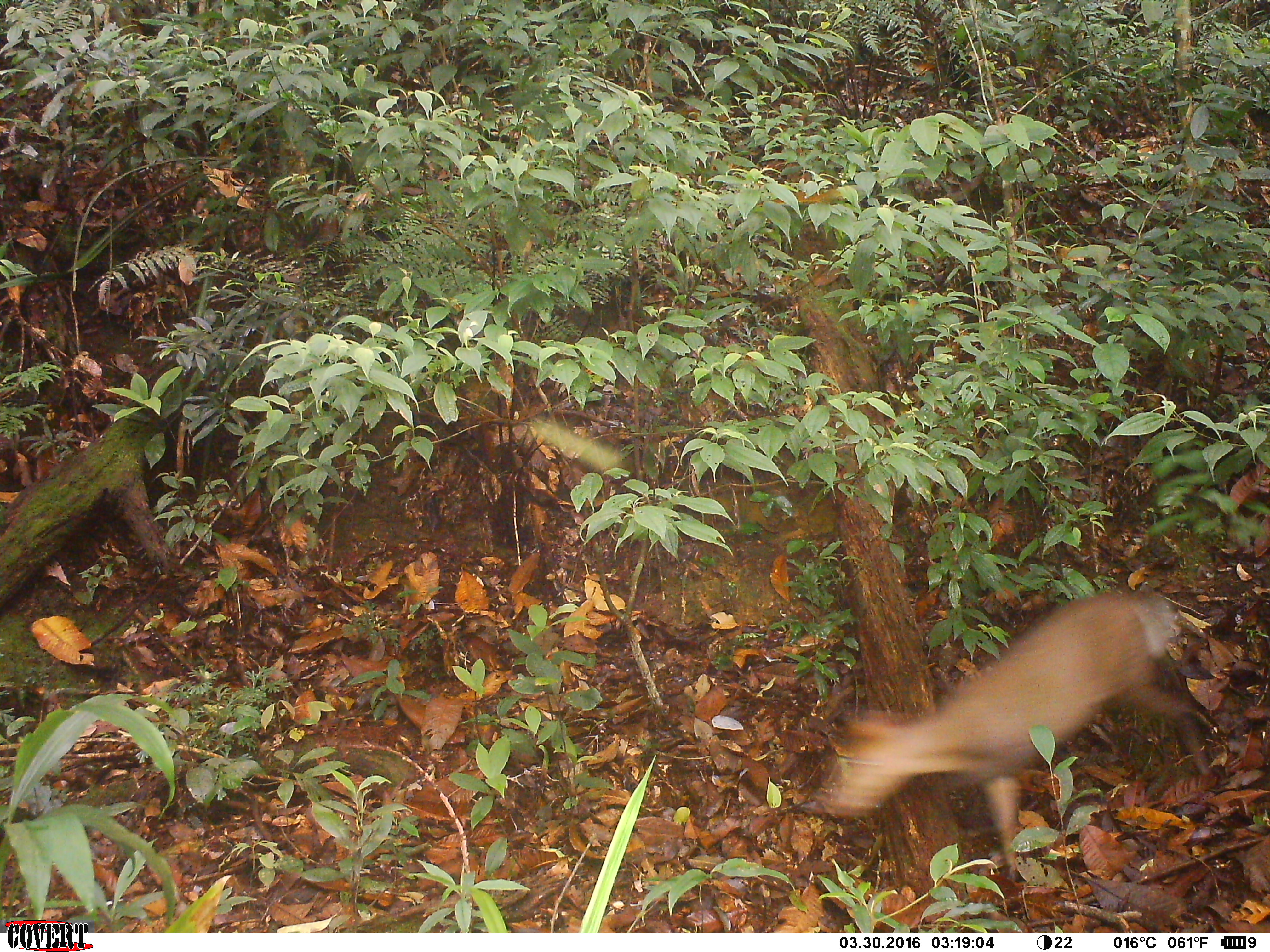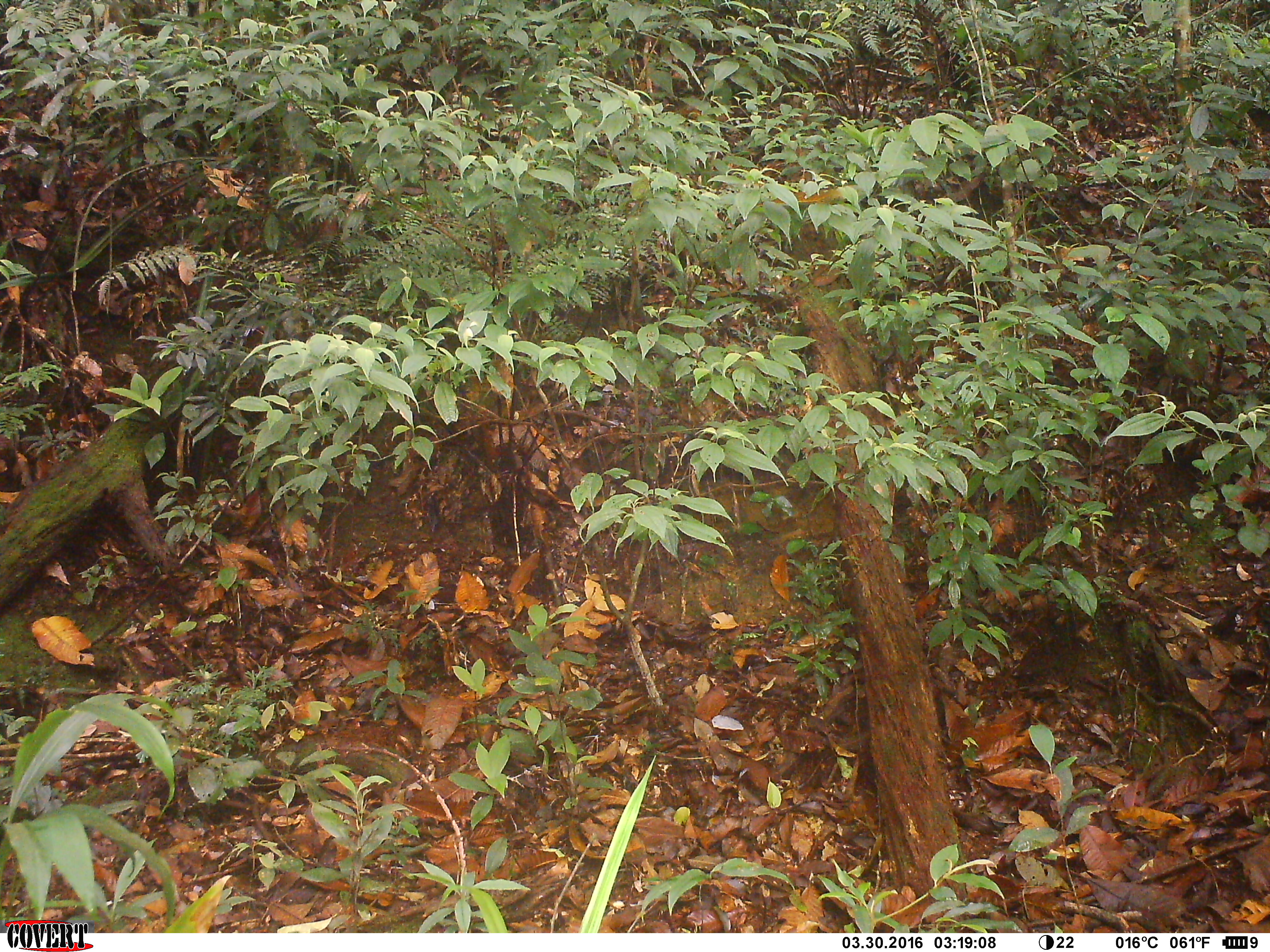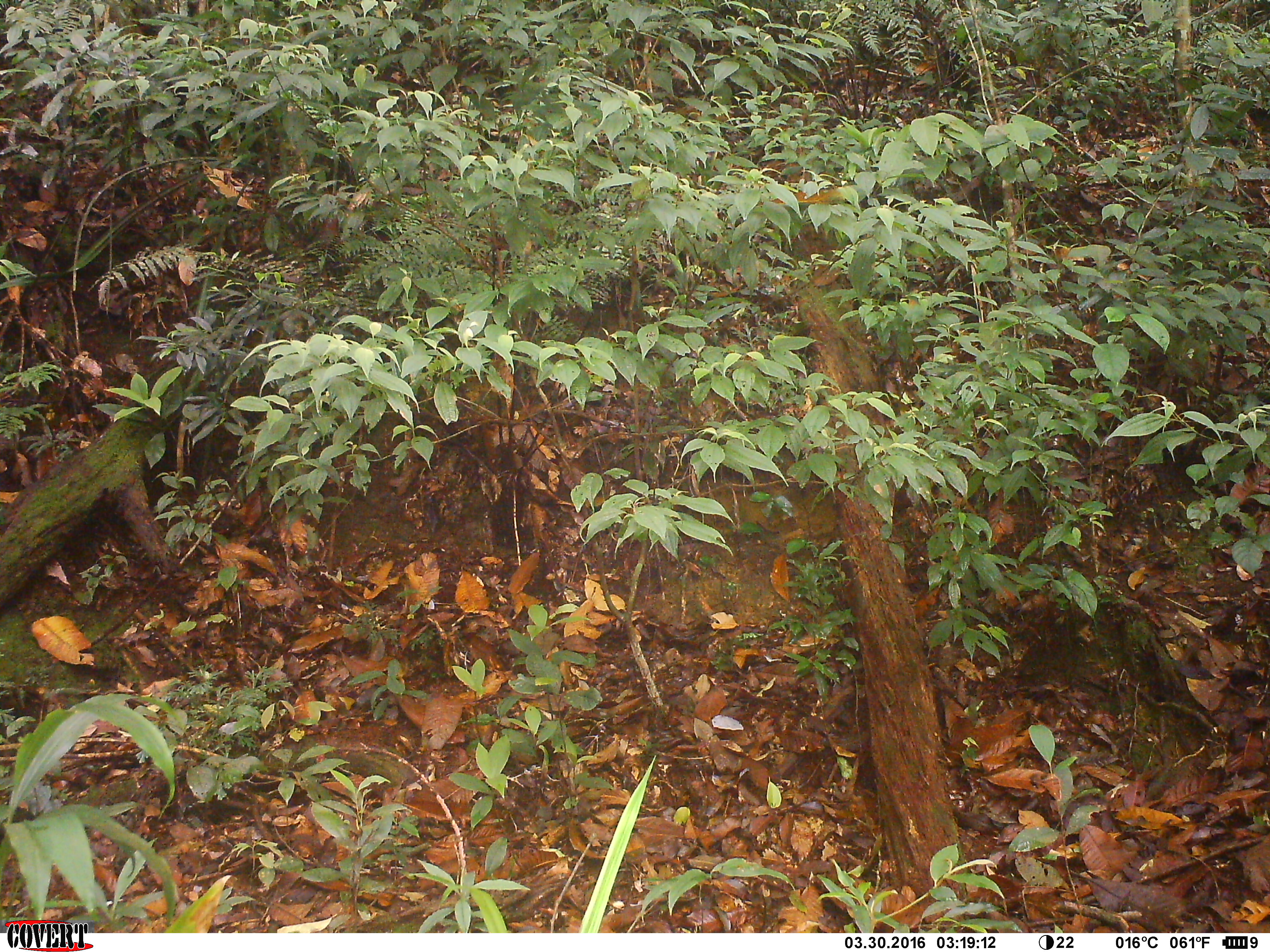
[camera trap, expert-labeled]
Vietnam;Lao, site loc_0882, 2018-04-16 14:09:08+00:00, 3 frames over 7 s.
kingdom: Animalia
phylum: Chordata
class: Mammalia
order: Artiodactyla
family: Cervidae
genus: Muntiacus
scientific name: Muntiacus rooseveltorum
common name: roosevelt's muntjac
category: roosevelts muntjac group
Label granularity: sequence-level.